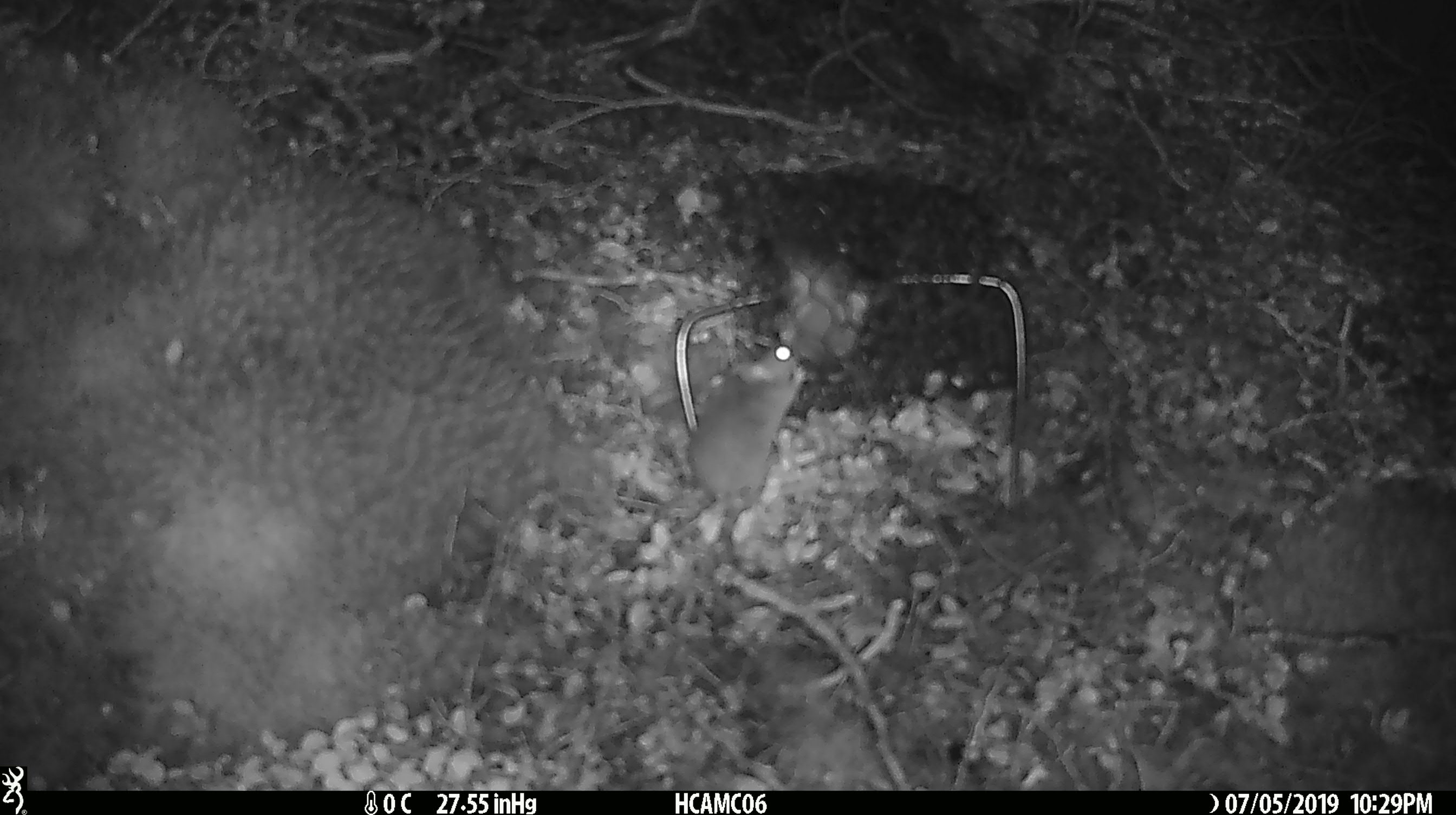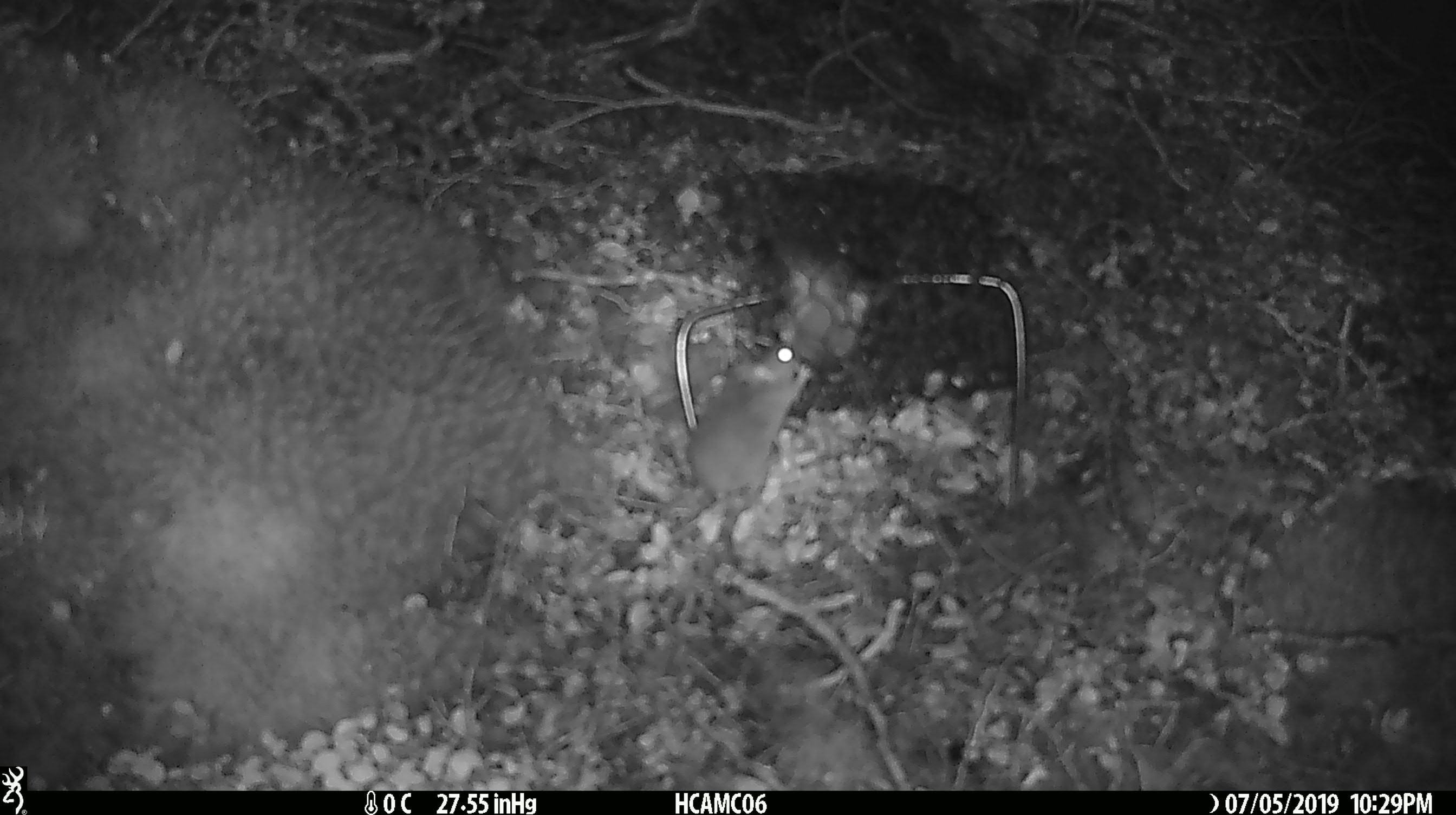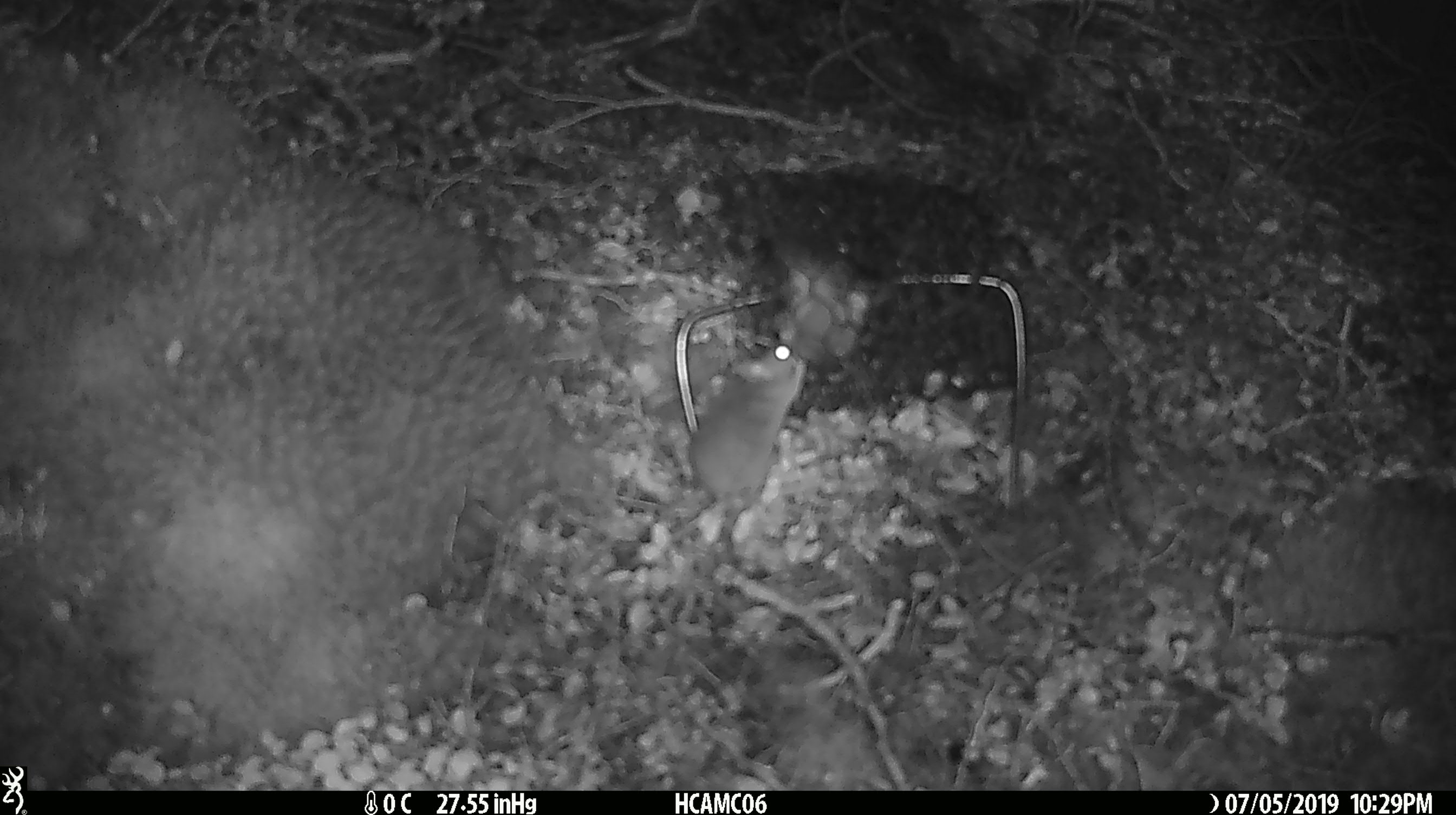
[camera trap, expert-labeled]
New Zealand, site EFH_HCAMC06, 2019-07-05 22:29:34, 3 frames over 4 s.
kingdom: Animalia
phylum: Chordata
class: Mammalia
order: Rodentia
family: Muridae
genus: Mus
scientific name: Mus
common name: mouse